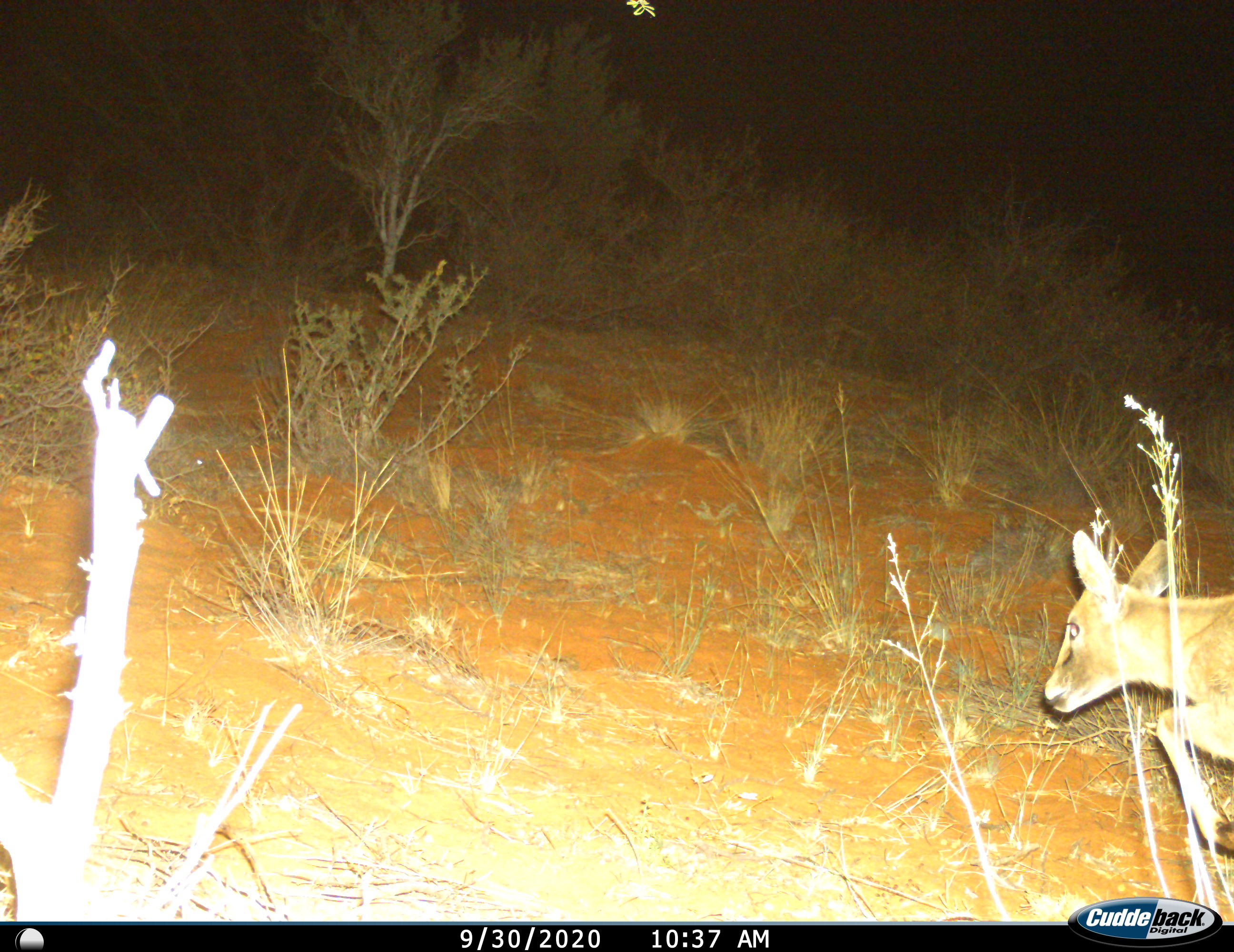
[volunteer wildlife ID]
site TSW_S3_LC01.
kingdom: Animalia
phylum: Chordata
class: Mammalia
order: Artiodactyla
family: Bovidae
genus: Sylvicapra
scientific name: Sylvicapra grimmia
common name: common duiker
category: duikercommongrey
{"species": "duikercommongrey (common duiker) (Sylvicapra grimmia)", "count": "1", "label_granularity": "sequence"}